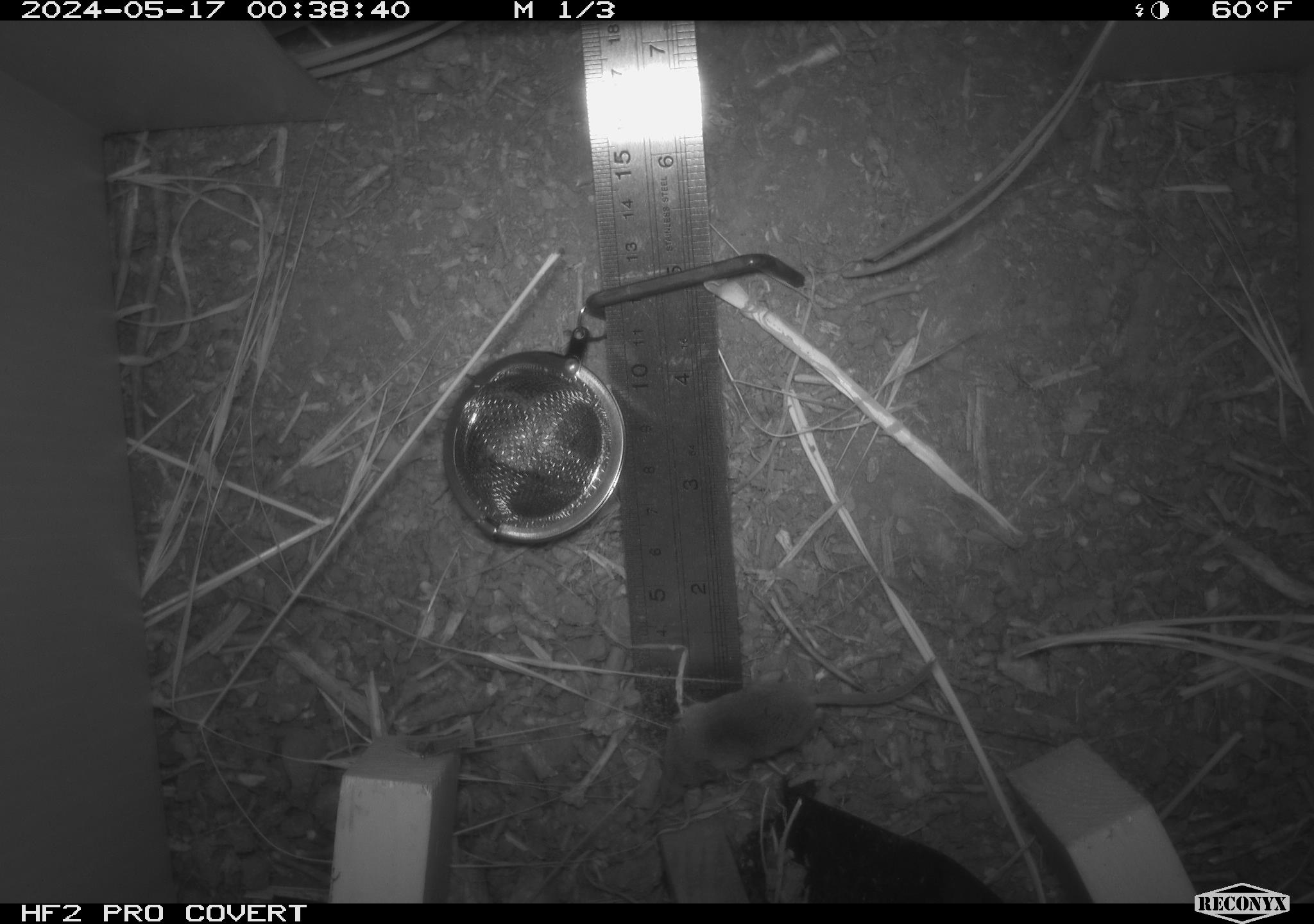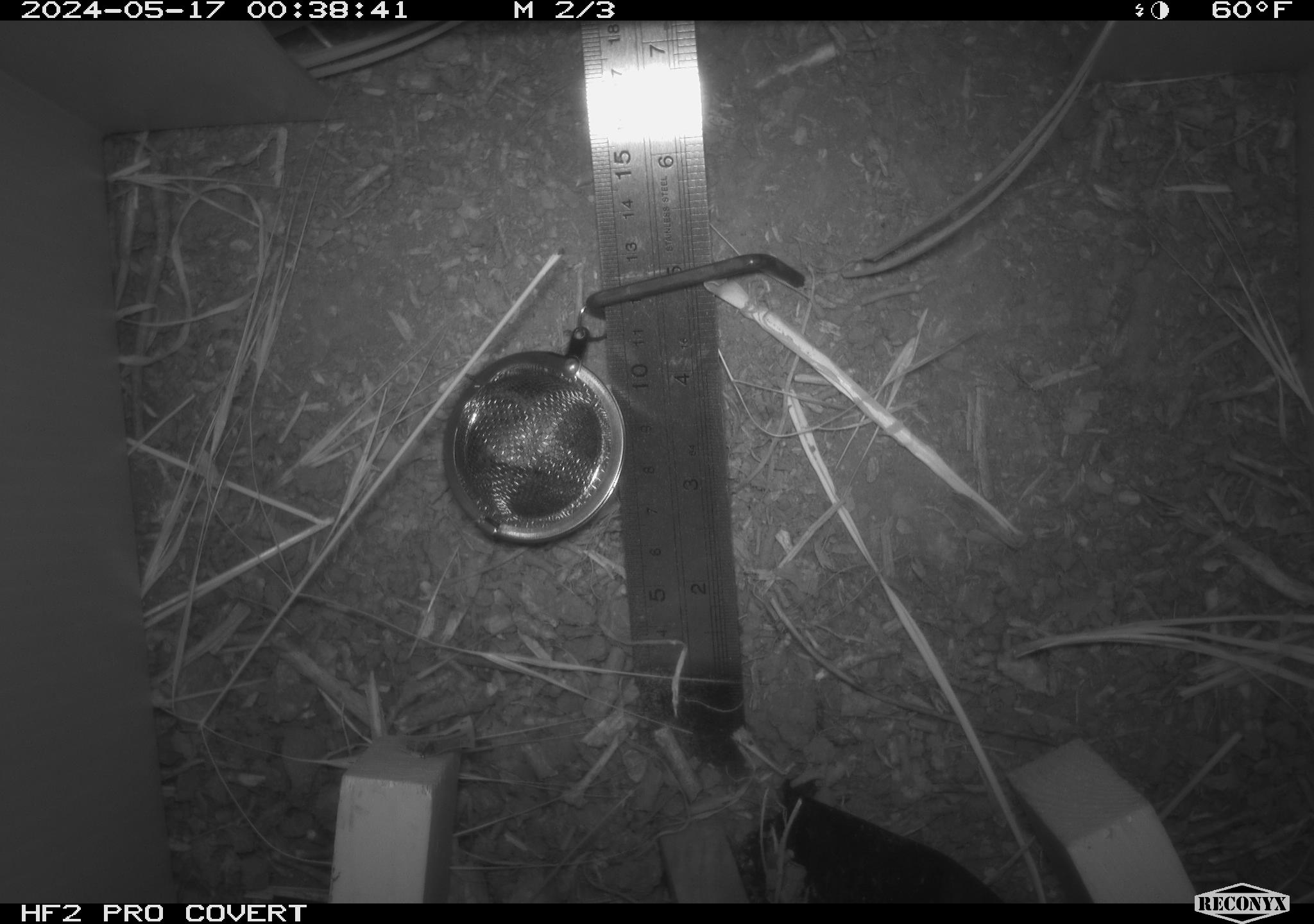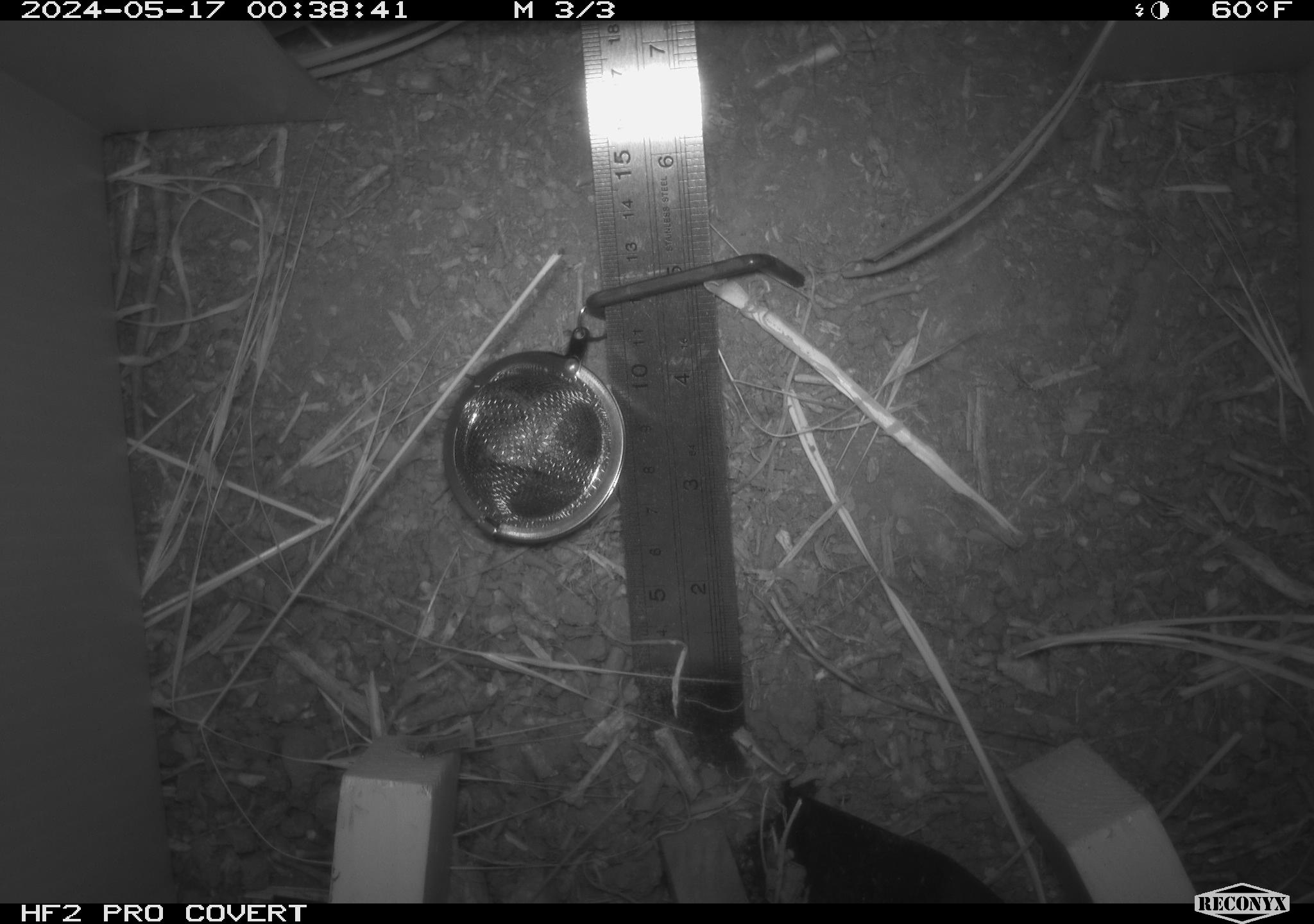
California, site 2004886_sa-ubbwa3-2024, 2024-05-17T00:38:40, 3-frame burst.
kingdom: Animalia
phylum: Chordata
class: Mammalia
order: Eulipotyphla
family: Soricidae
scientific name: Soricidae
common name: shrews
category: soricidae family